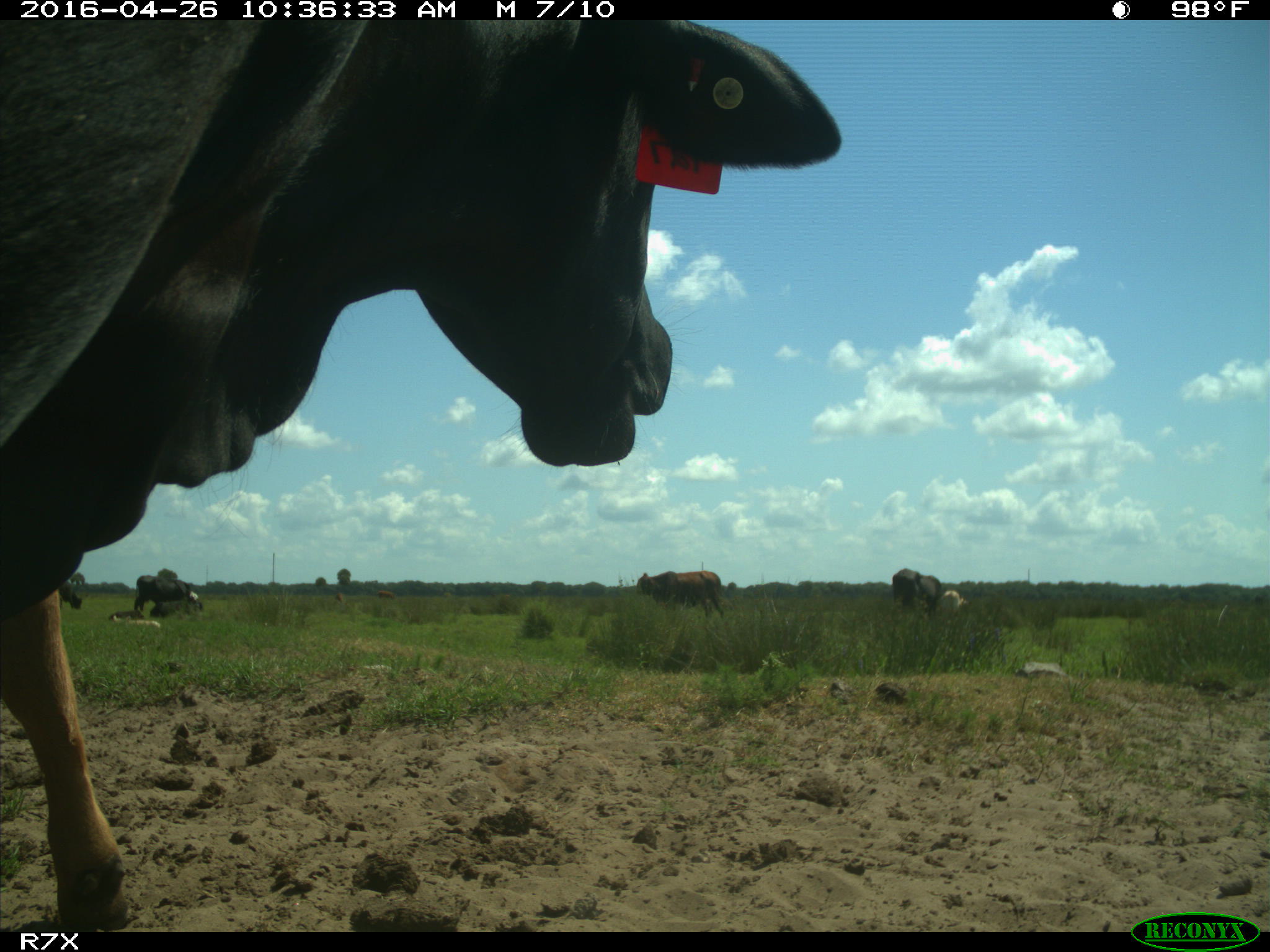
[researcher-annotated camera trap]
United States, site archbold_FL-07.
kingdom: Animalia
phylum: Chordata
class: Mammalia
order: Artiodactyla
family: Bovidae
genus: Bos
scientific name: Bos taurus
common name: domestic cow